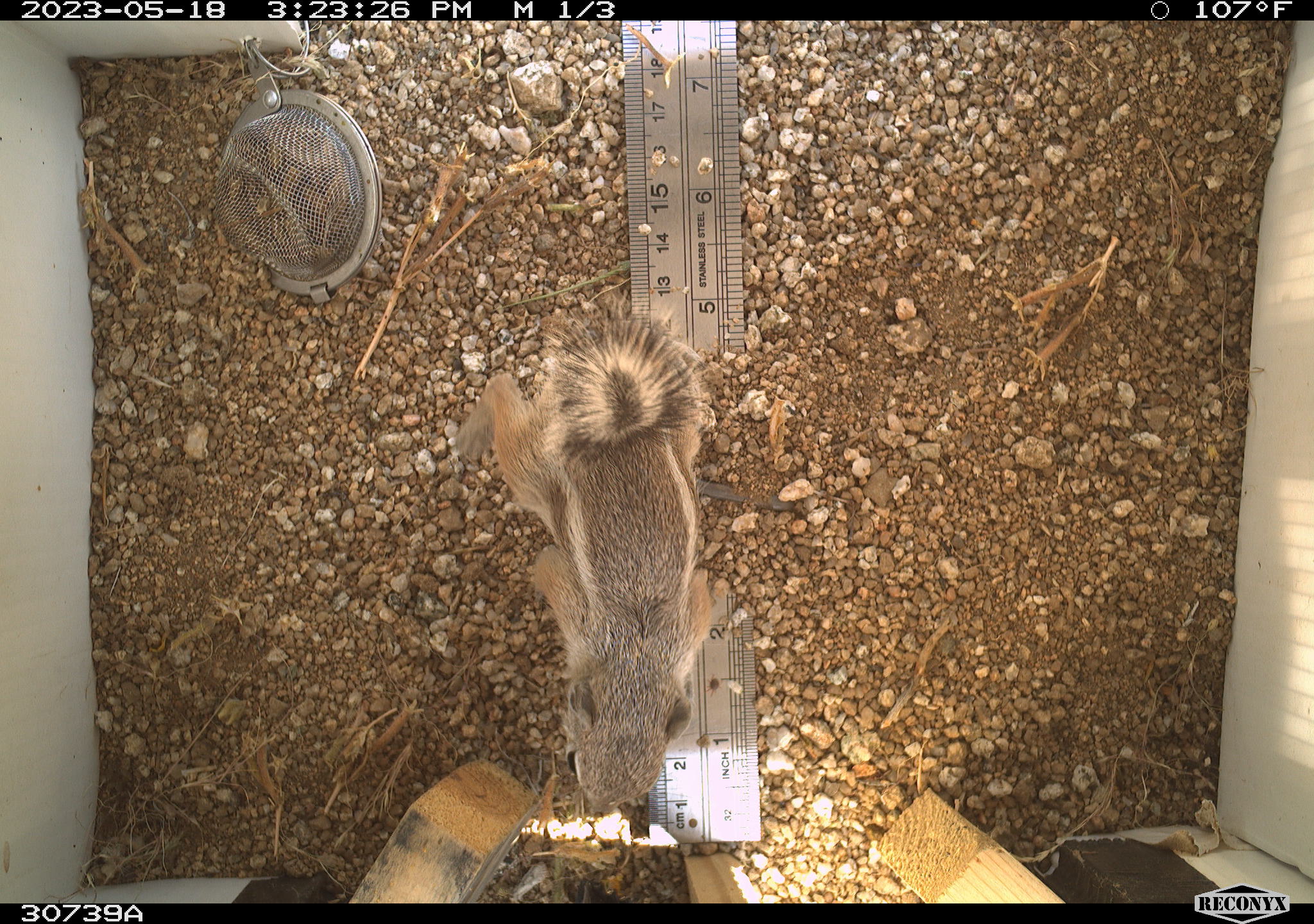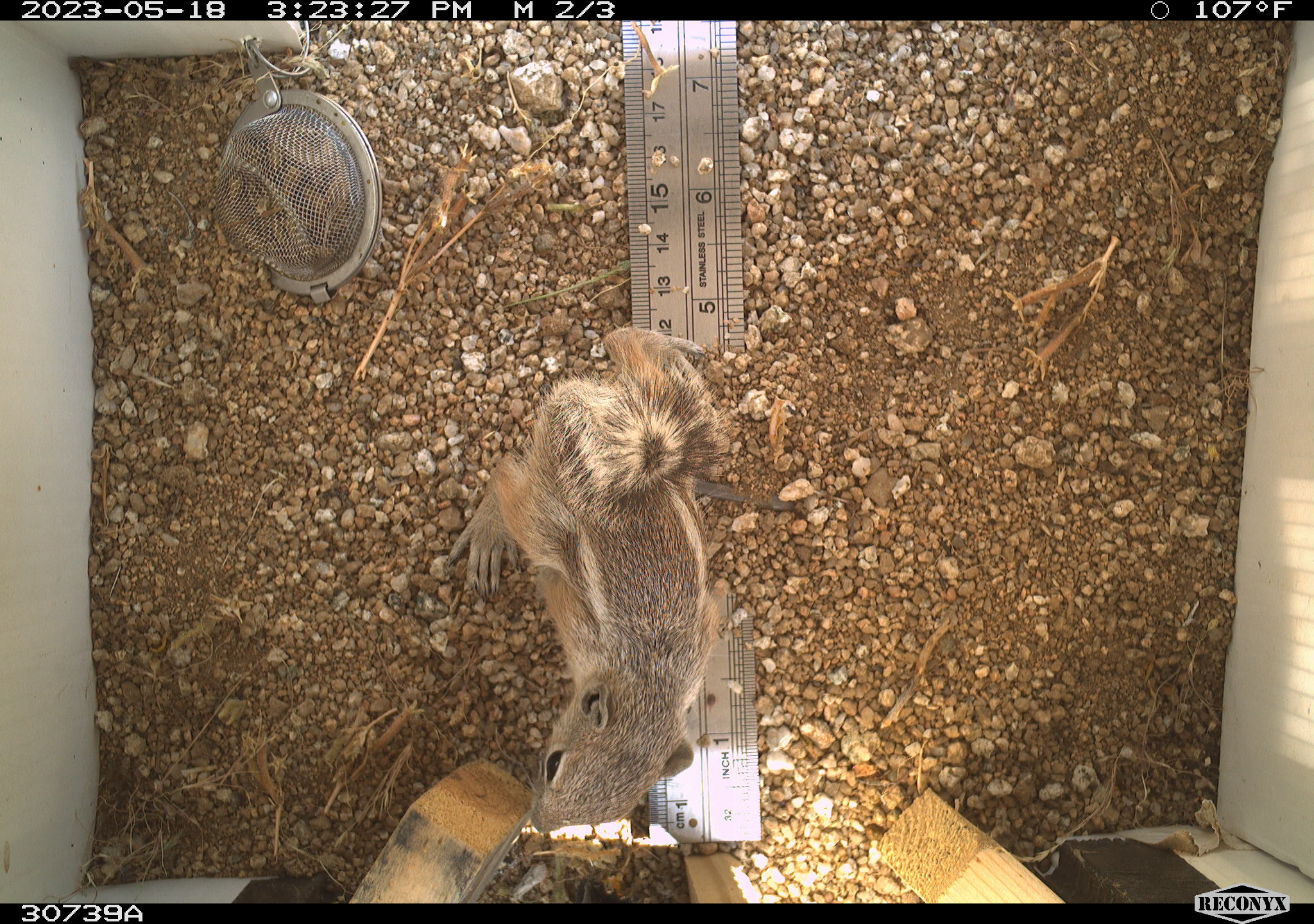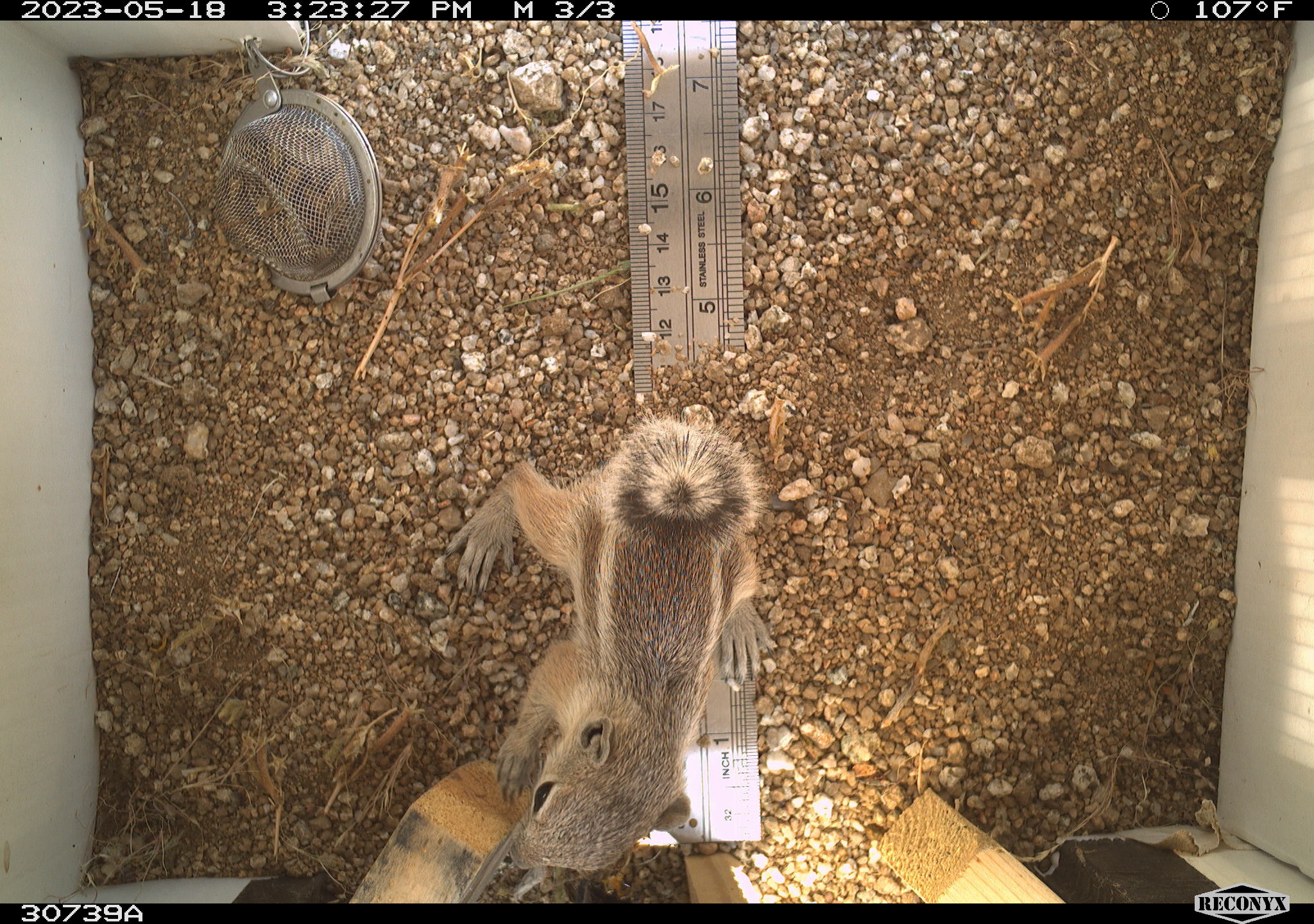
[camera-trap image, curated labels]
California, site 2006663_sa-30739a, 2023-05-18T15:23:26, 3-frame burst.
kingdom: Animalia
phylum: Chordata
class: Mammalia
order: Rodentia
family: Sciuridae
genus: Ammospermophilus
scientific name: Ammospermophilus leucurus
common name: white-tailed antelope squirrel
White-tailed antelope squirrel (Ammospermophilus leucurus).